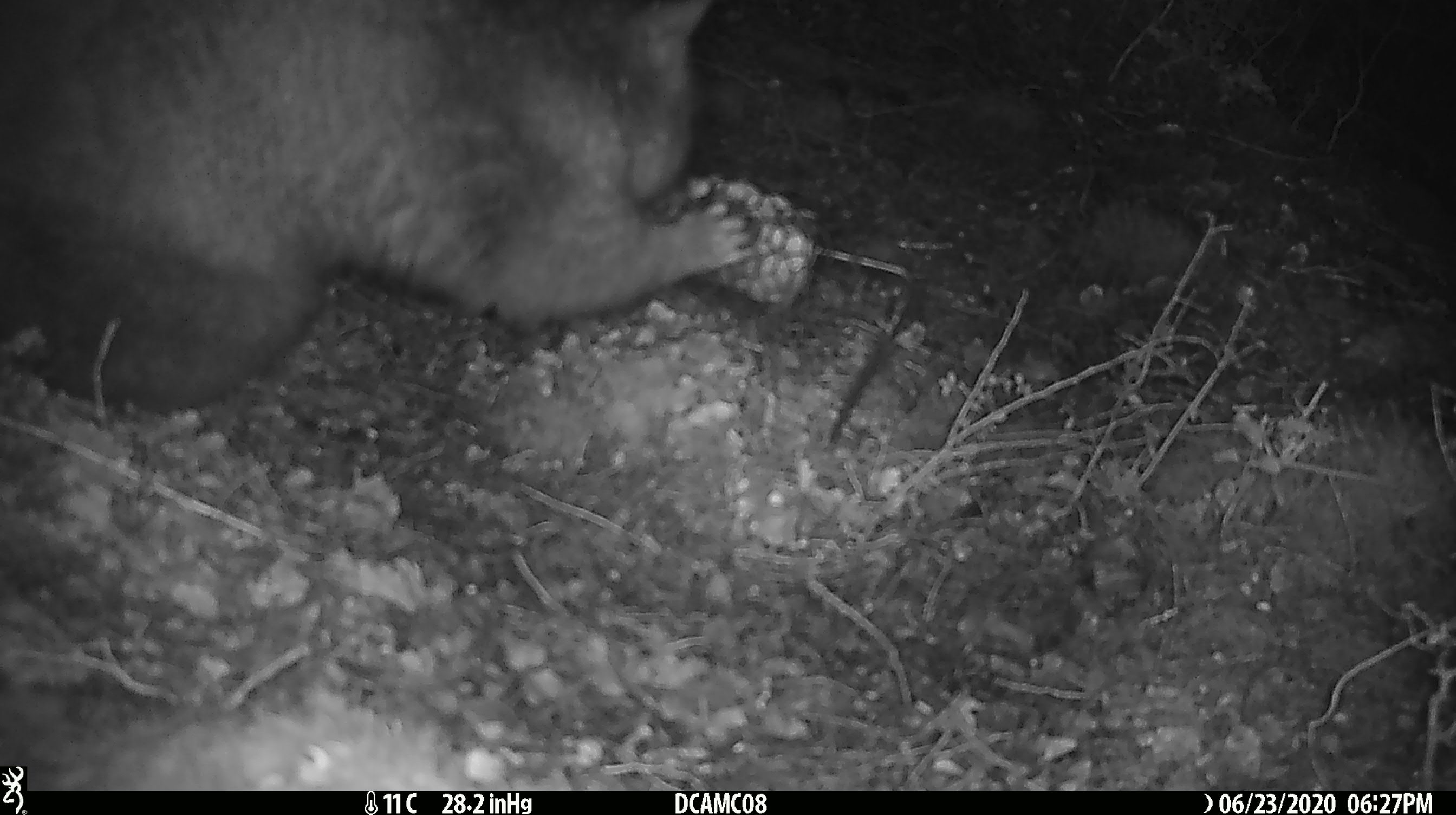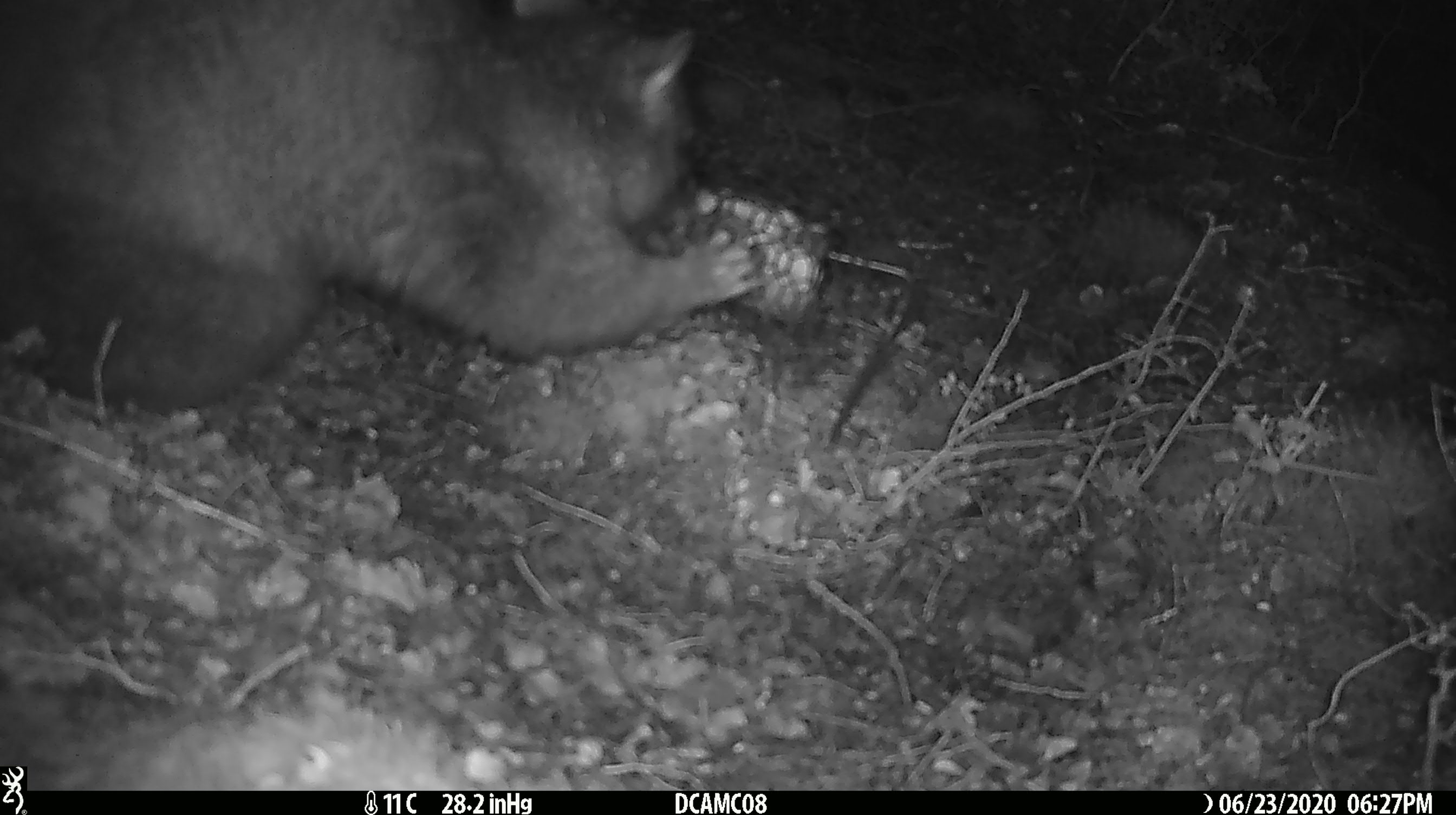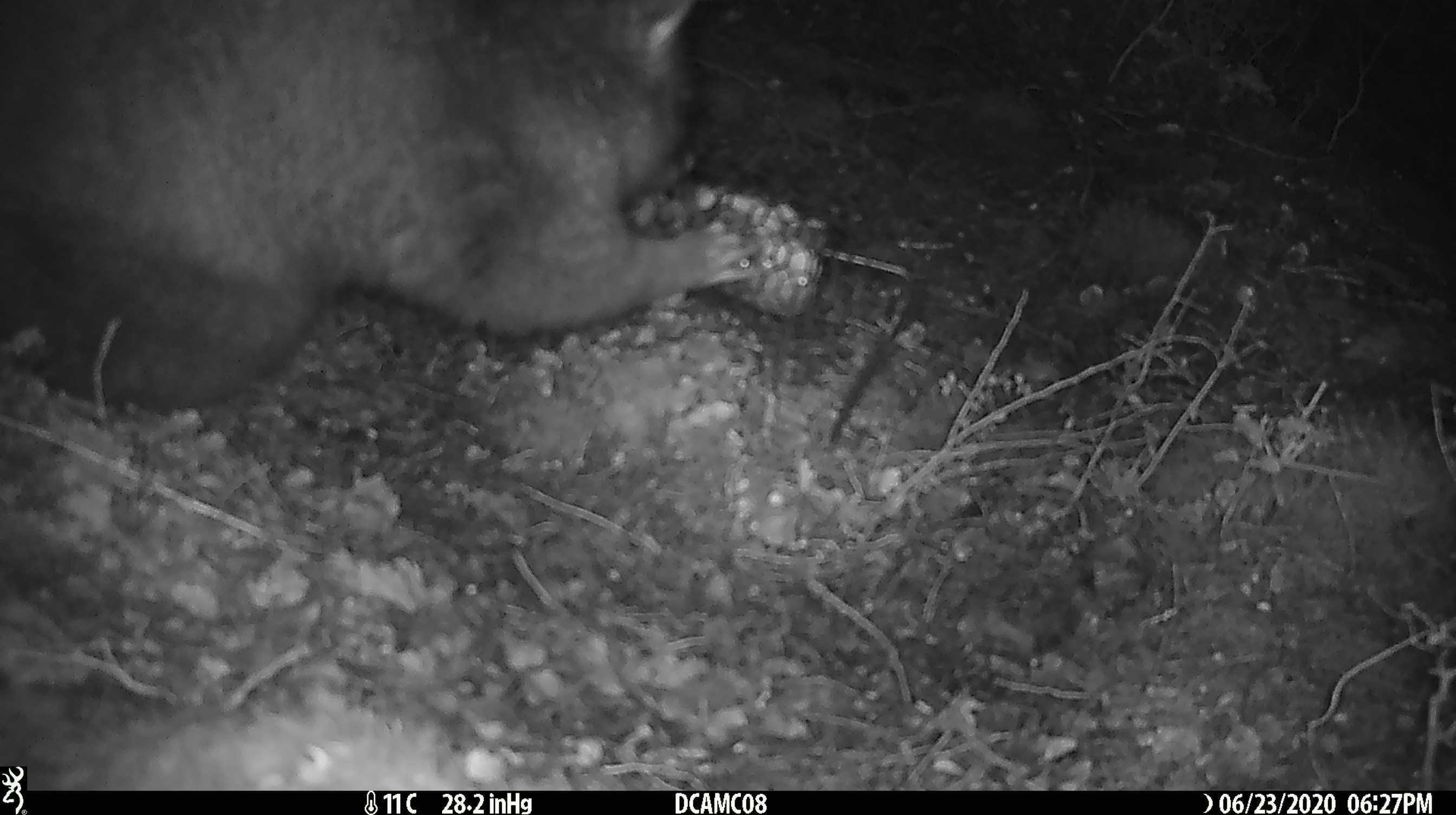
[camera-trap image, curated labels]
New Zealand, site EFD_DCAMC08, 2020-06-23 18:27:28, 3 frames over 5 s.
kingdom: Animalia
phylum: Chordata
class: Mammalia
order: Diprotodontia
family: Phalangeridae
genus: Trichosurus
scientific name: Trichosurus vulpecula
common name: common brushtail possum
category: possum